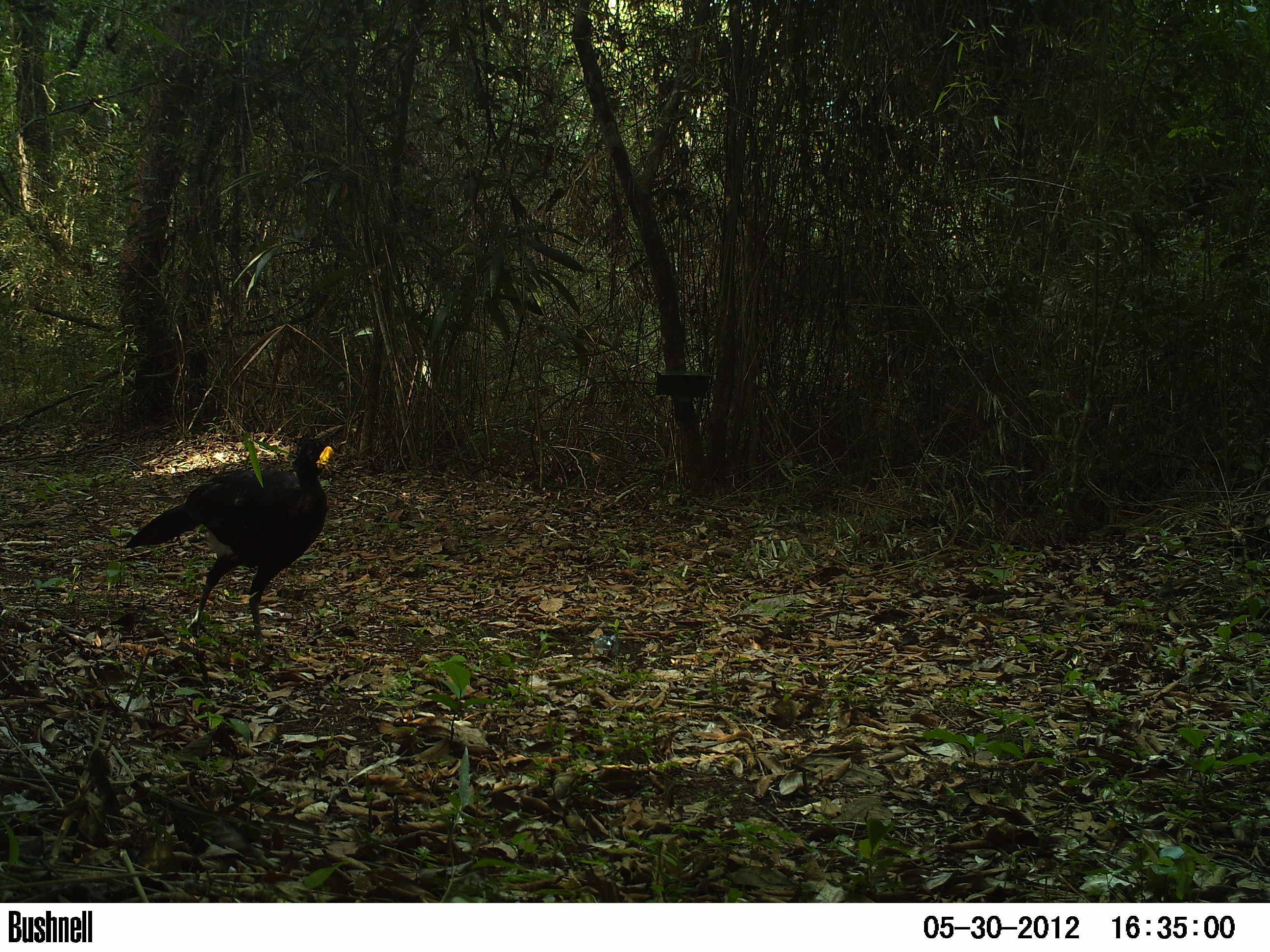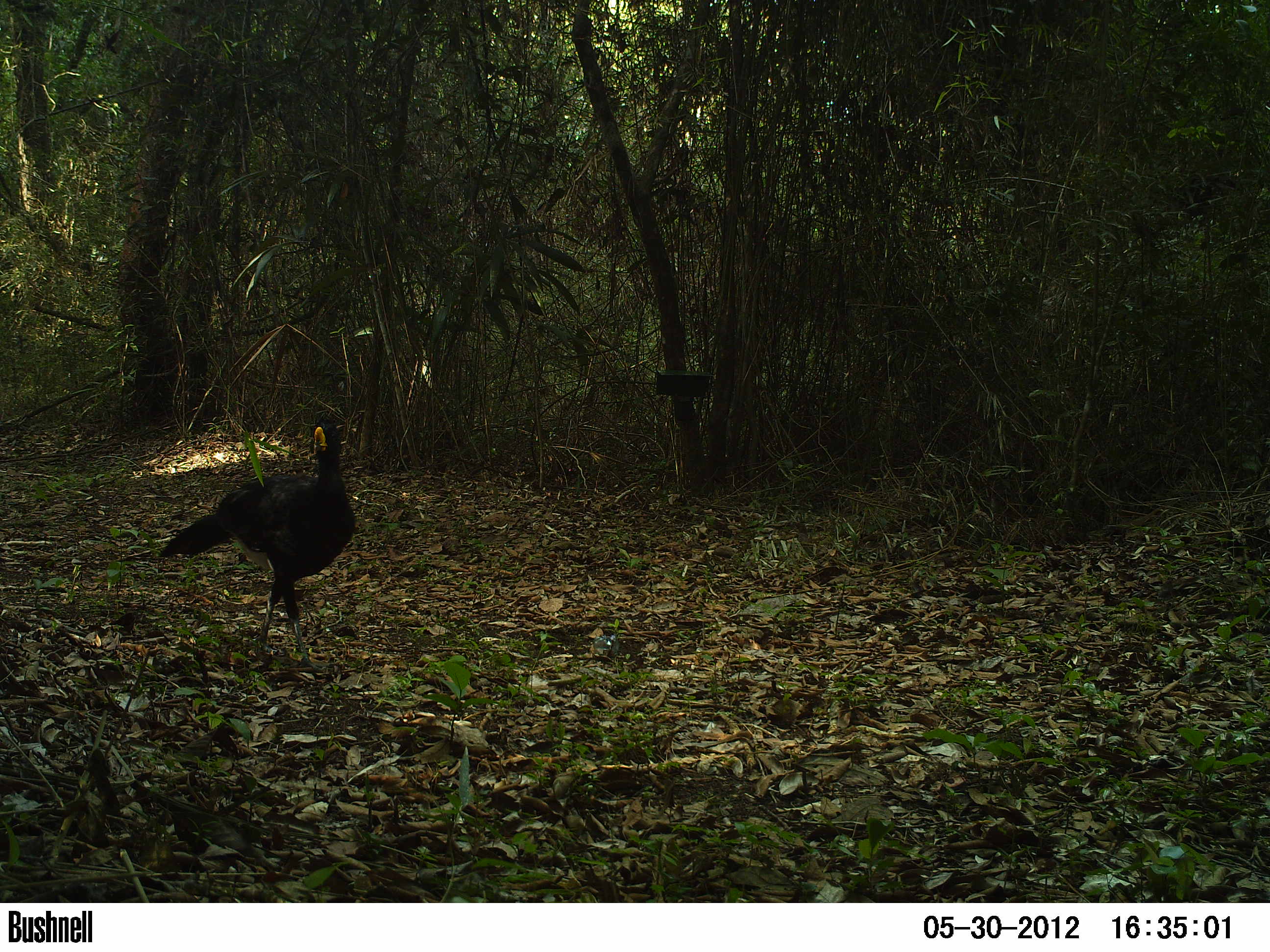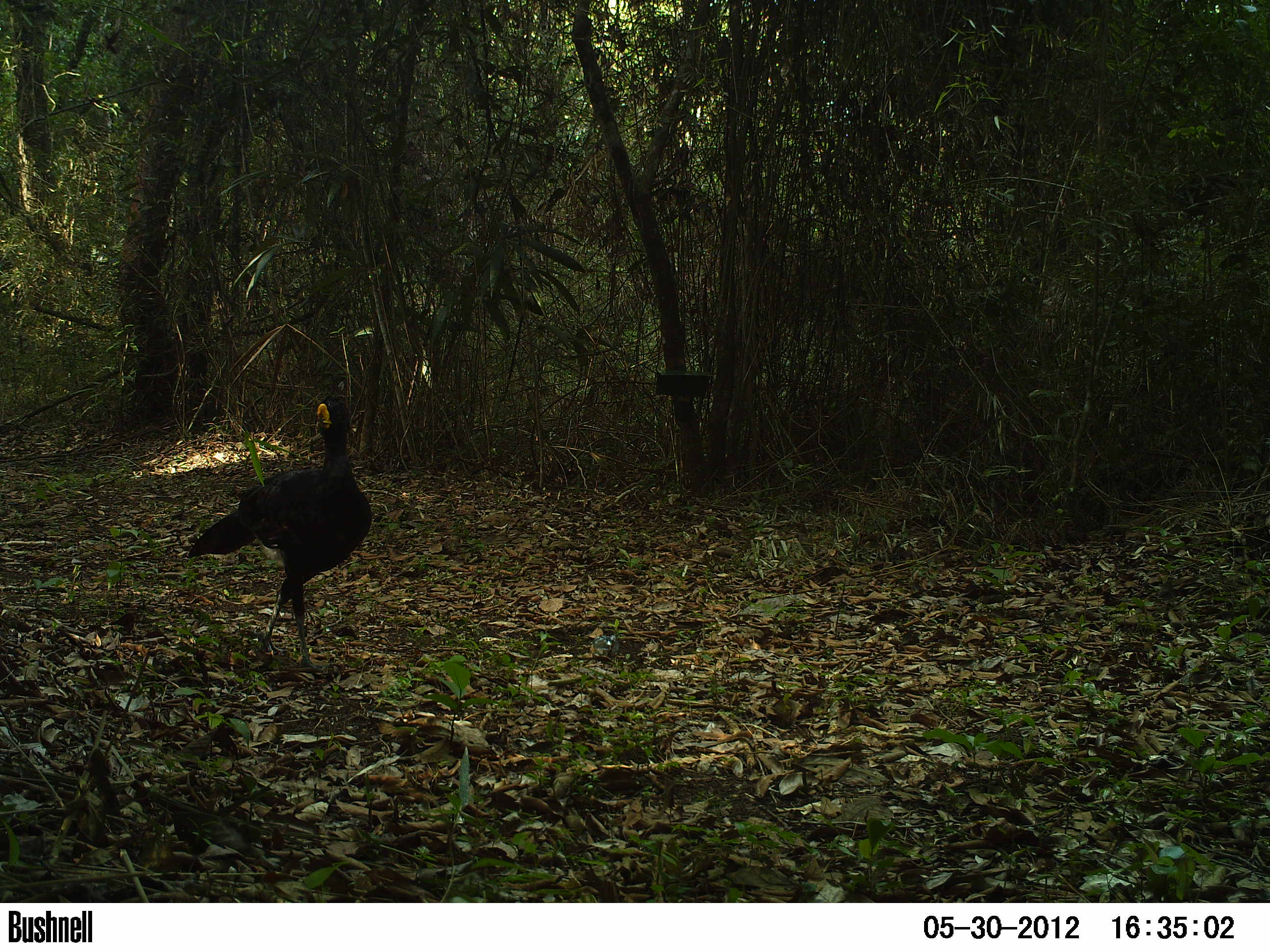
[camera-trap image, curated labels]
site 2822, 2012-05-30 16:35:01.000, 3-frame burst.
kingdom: Animalia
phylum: Chordata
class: Aves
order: Galliformes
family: Cracidae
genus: Crax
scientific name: Crax rubra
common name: great curassow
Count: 1.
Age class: adult.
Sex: male.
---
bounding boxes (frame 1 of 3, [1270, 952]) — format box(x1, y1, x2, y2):
crax rubra: box(123, 433, 335, 656)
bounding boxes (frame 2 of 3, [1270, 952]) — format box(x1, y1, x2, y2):
crax rubra: box(158, 414, 357, 673)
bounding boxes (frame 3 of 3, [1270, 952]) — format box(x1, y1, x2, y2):
crax rubra: box(185, 394, 372, 673)